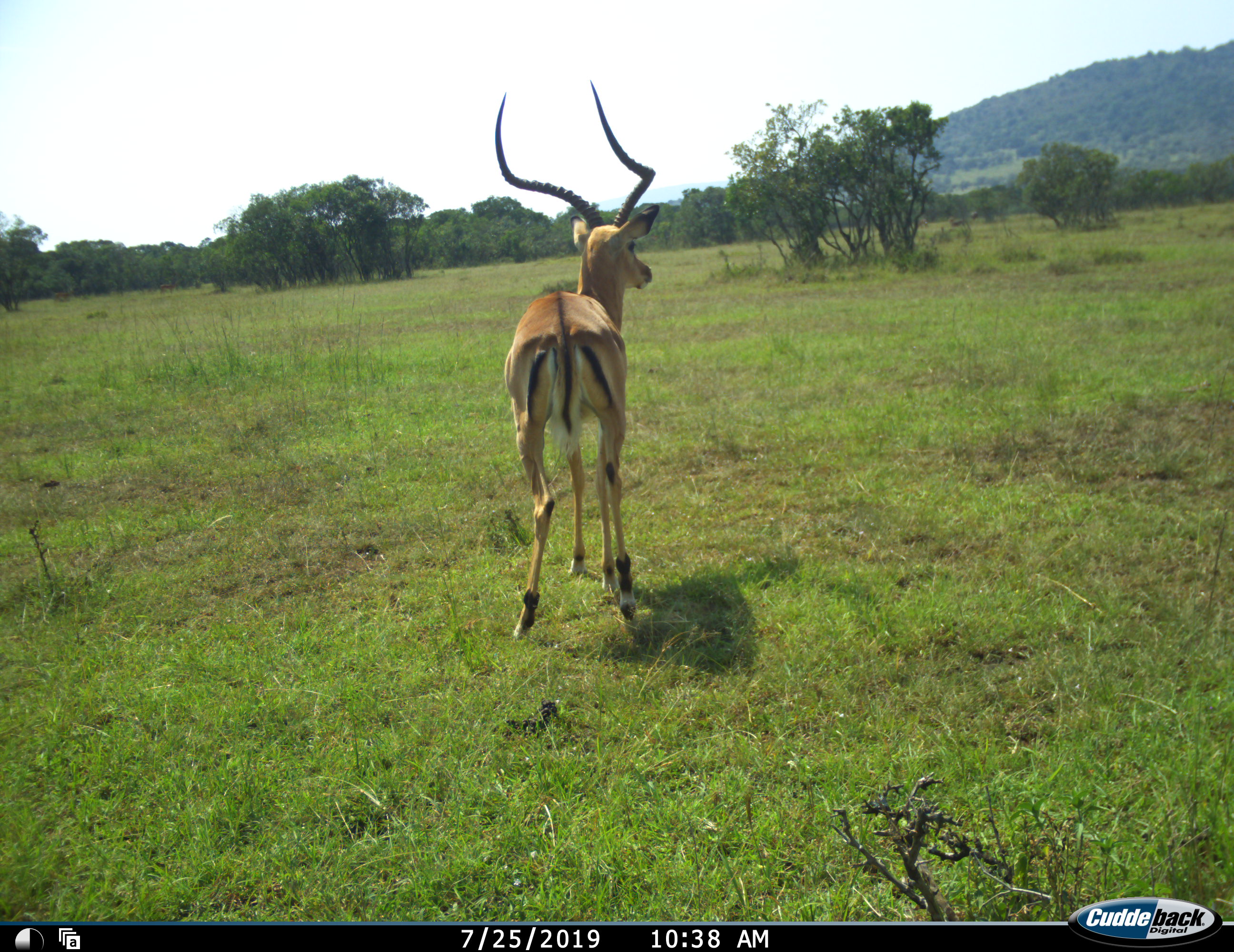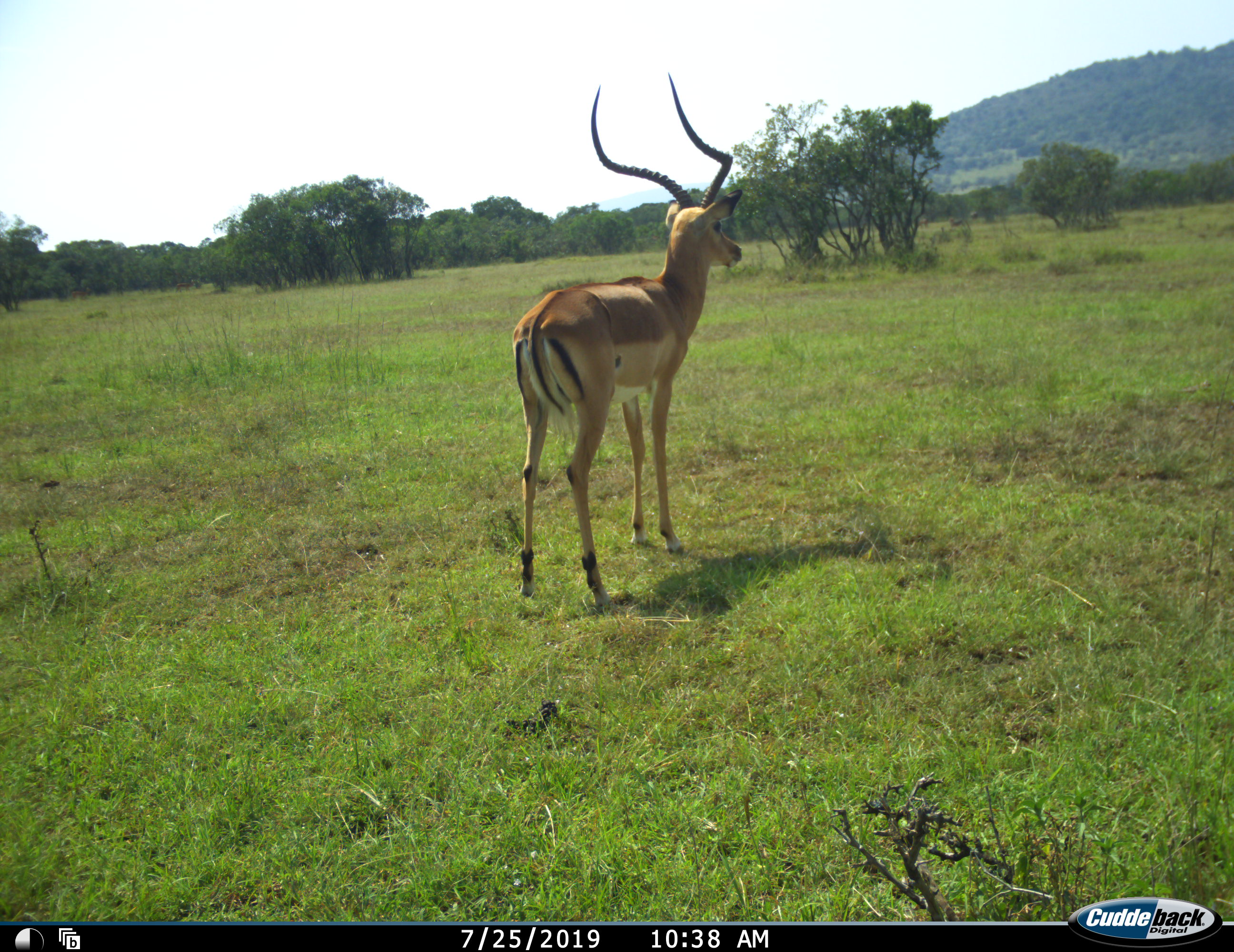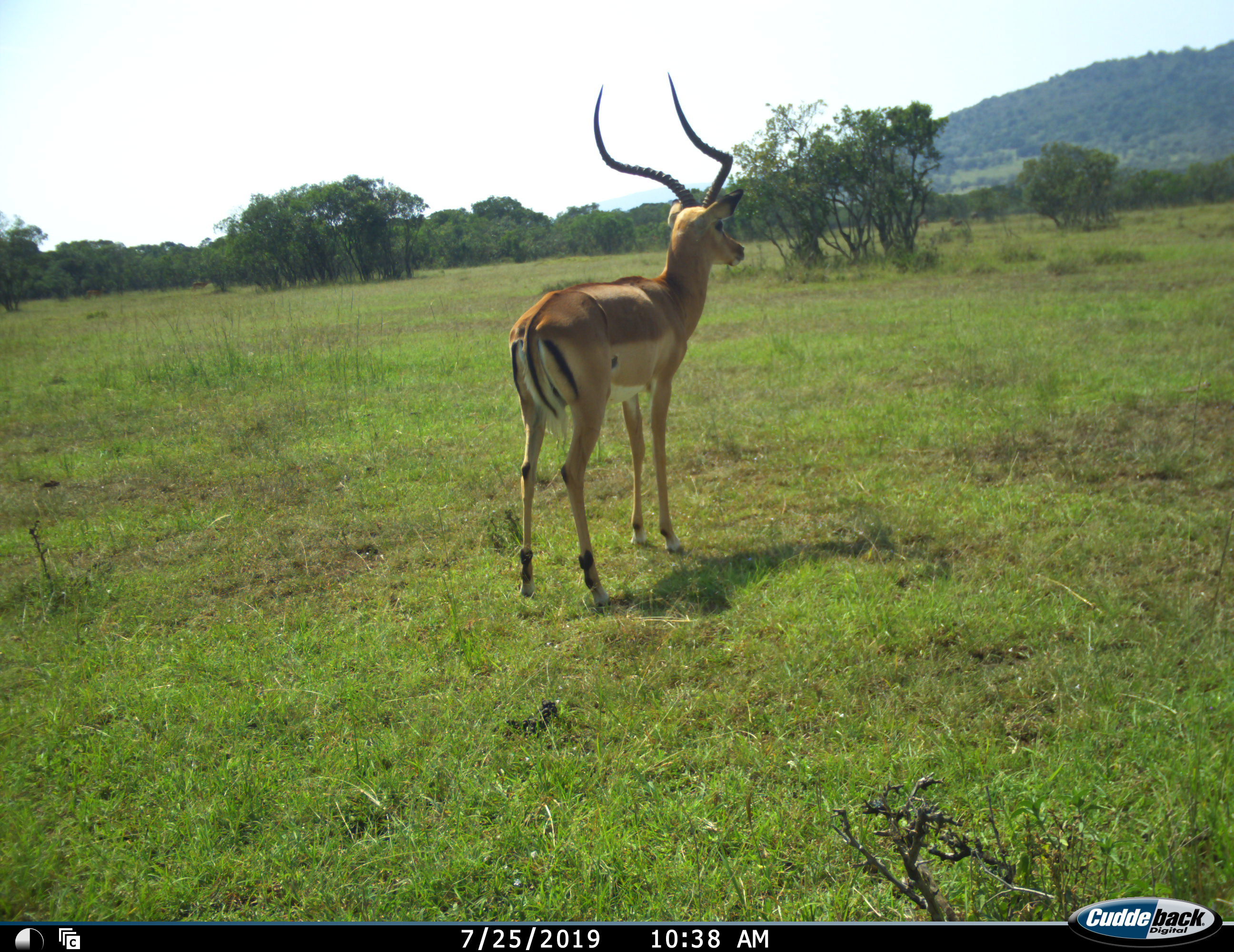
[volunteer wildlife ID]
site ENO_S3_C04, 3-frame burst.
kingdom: Animalia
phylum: Chordata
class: Mammalia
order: Artiodactyla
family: Bovidae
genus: Aepyceros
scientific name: Aepyceros melampus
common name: impala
Impala (Aepyceros melampus), count 1. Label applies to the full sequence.